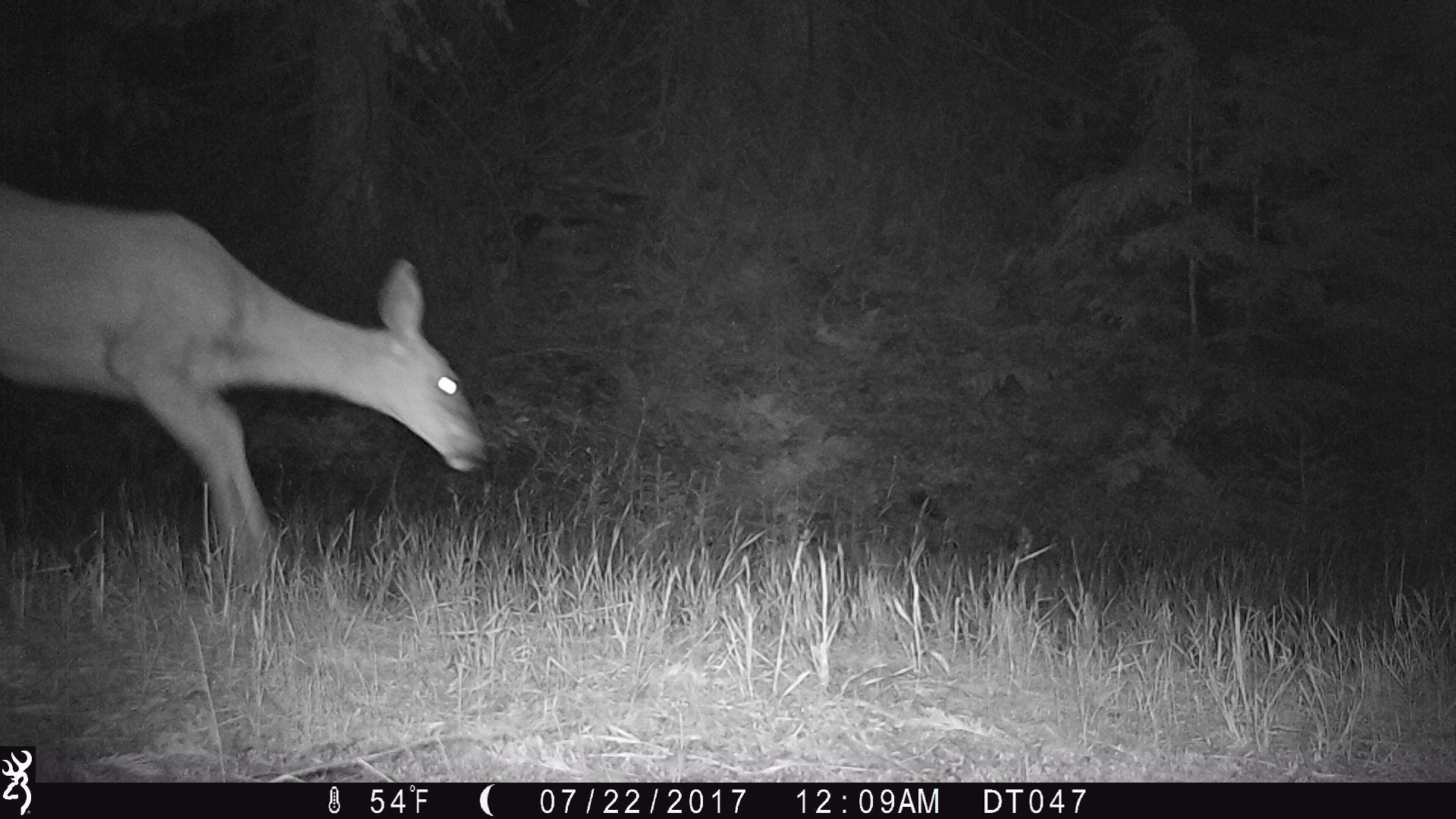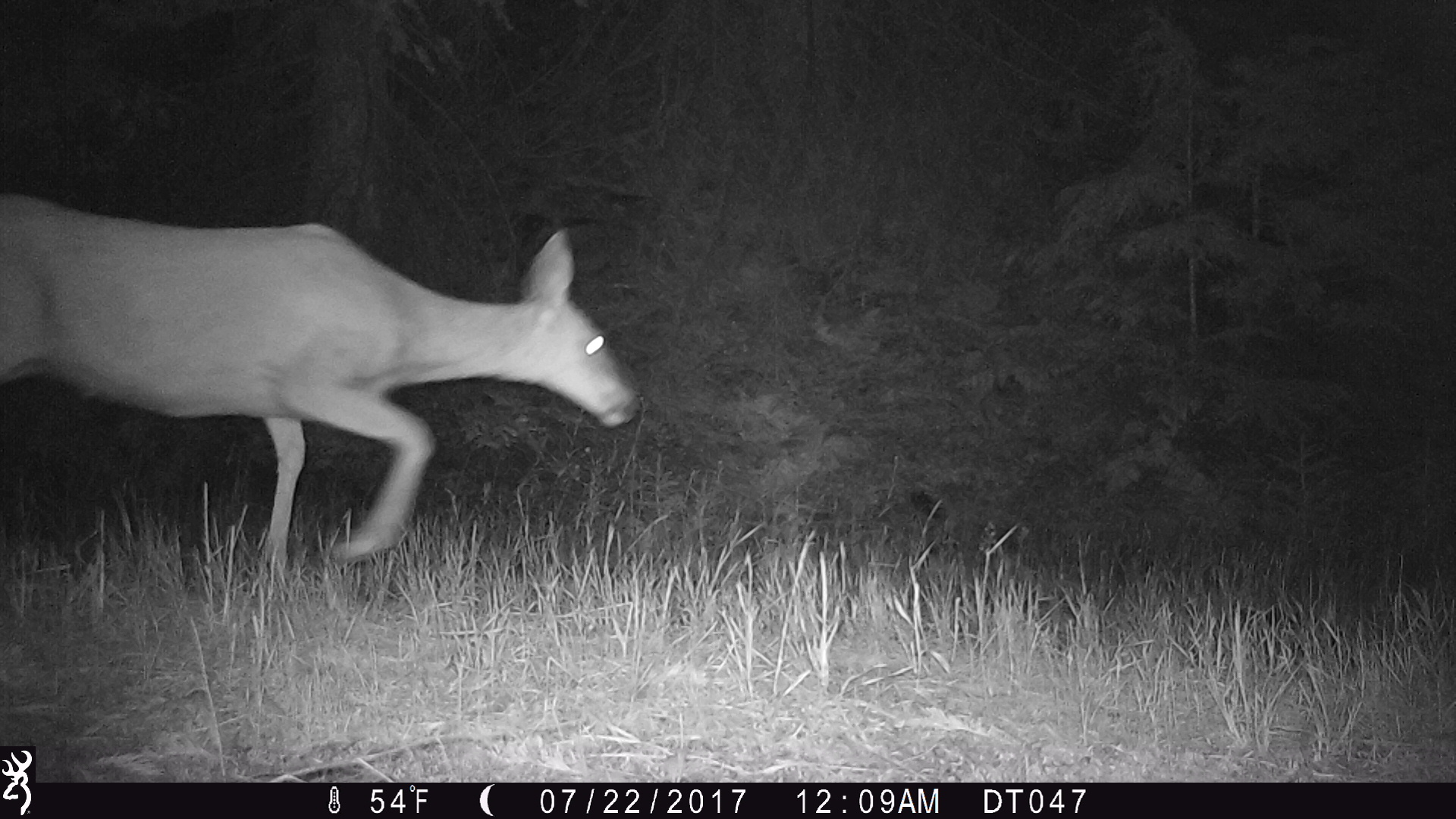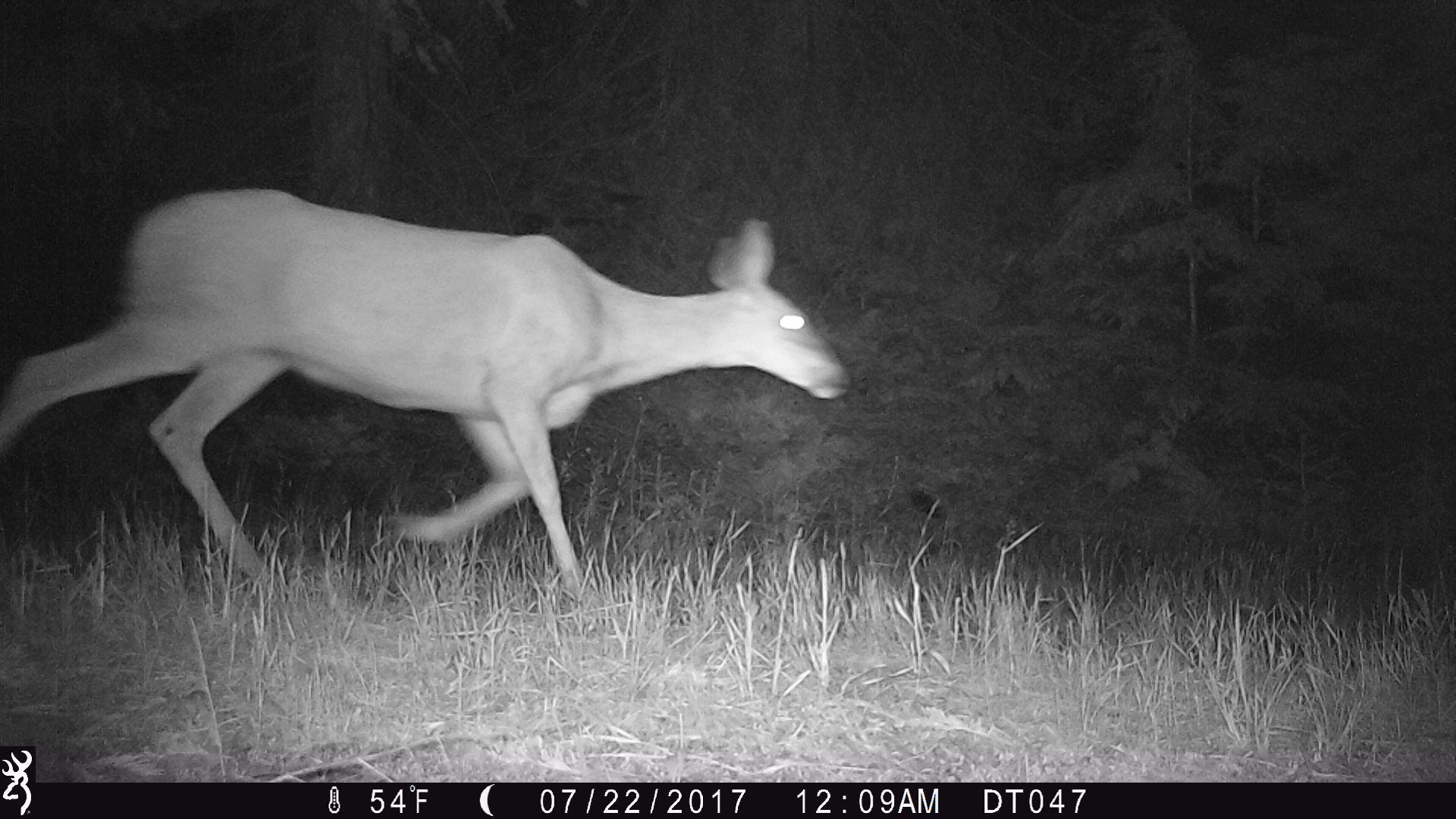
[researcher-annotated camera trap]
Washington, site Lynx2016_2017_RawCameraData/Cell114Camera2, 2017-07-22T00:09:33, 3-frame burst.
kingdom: Animalia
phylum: Chordata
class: Mammalia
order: Artiodactyla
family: Cervidae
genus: Odocoileus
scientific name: Odocoileus hemionus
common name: mule deer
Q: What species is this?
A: Odocoileus hemionus (mule deer).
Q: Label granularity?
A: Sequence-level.